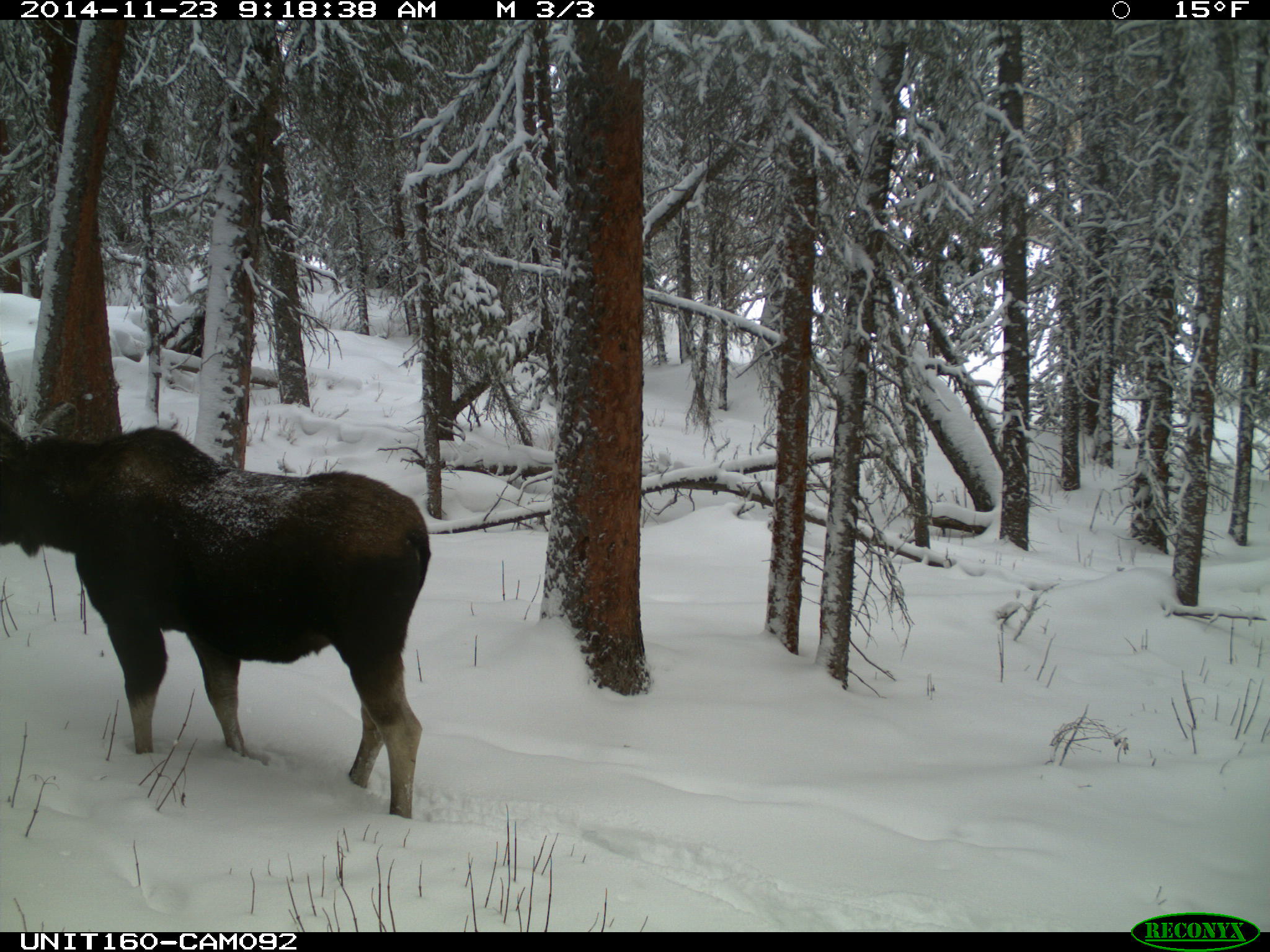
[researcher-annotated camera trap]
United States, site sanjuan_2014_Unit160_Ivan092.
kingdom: Animalia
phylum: Chordata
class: Mammalia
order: Artiodactyla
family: Cervidae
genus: Alces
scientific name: Alces alces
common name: moose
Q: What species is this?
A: Alces alces (moose).